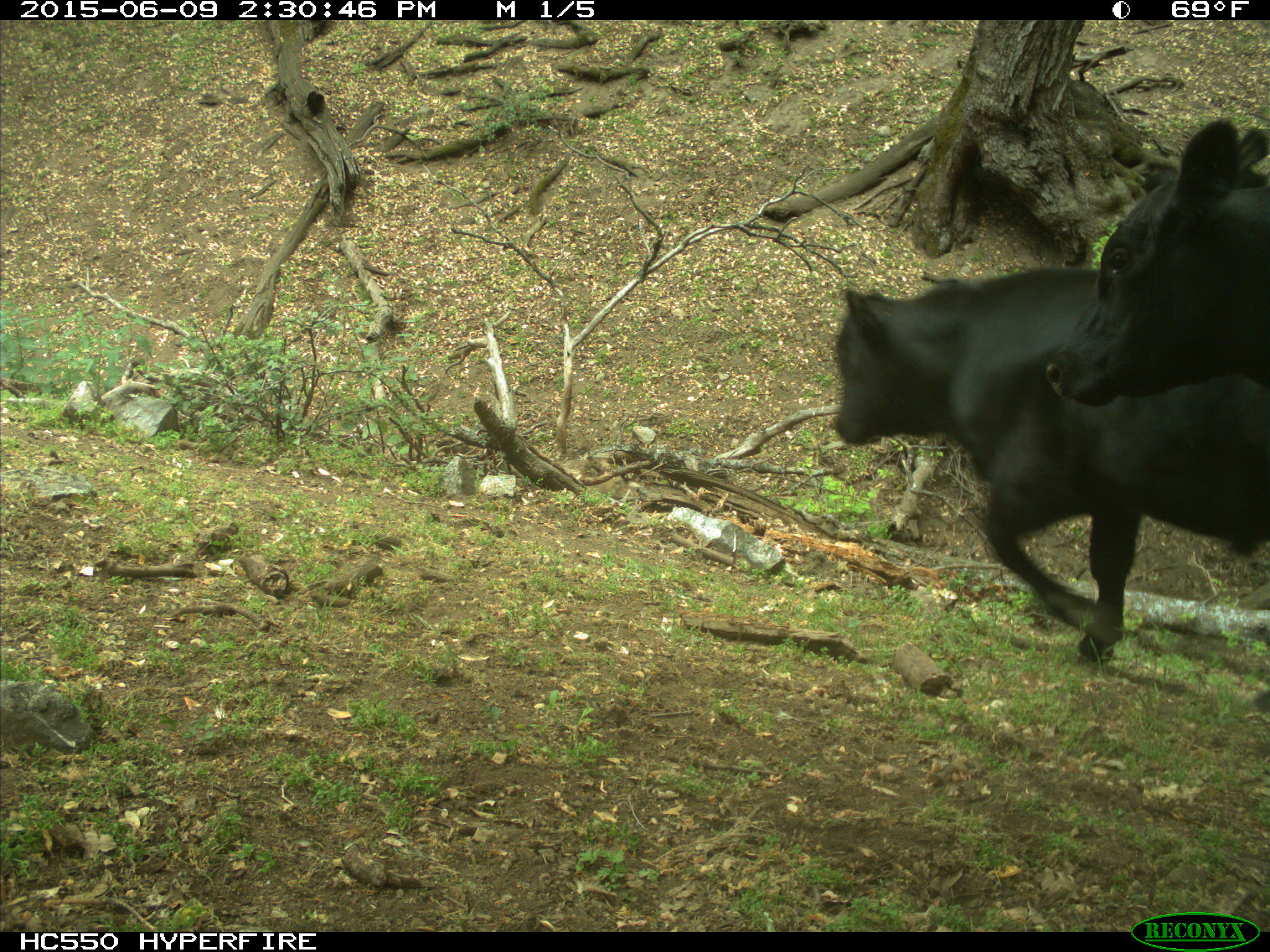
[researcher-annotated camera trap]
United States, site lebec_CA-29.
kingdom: Animalia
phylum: Chordata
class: Mammalia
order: Artiodactyla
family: Bovidae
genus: Bos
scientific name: Bos taurus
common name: domestic cow